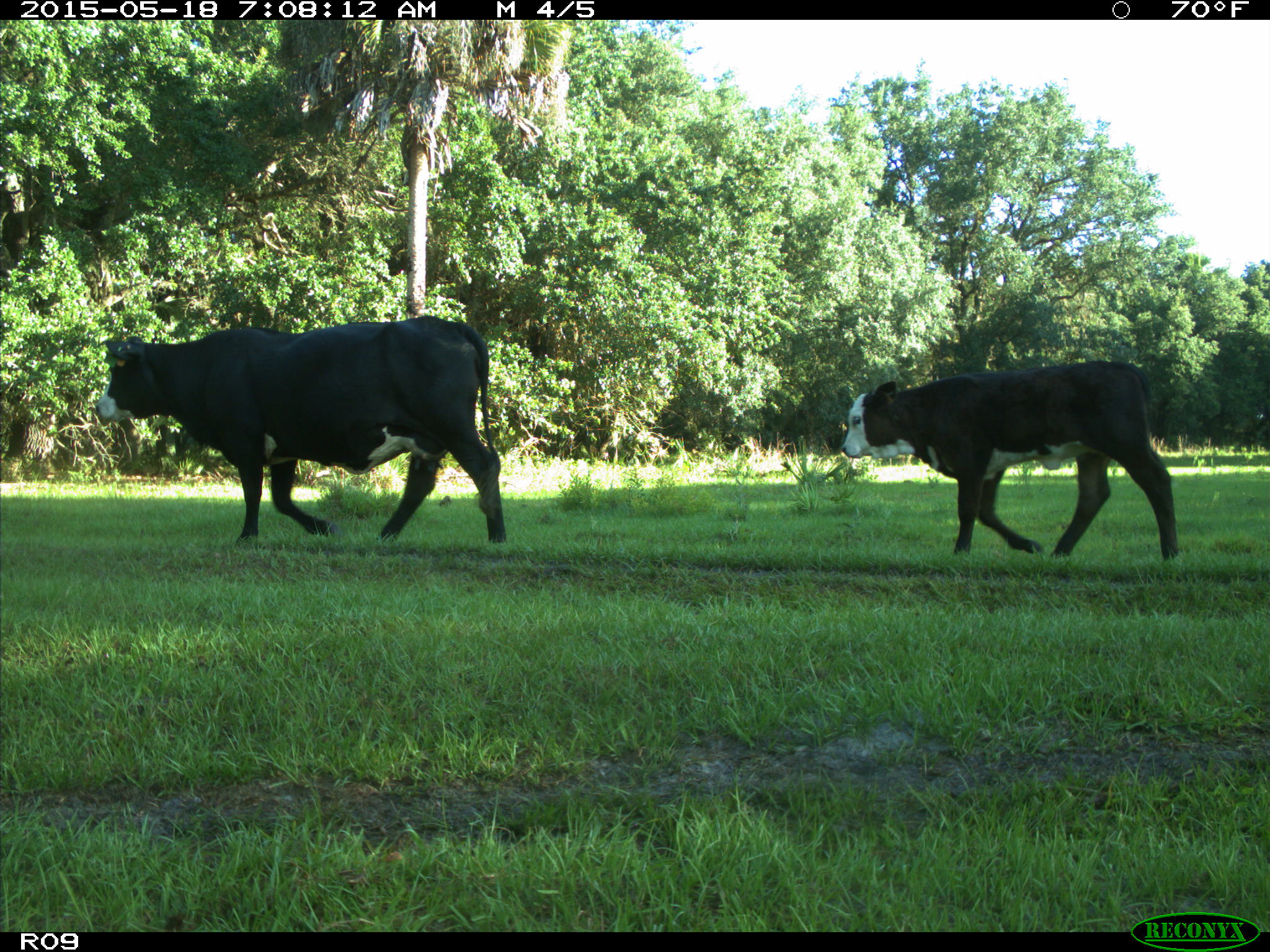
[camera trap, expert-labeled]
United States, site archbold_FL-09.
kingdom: Animalia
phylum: Chordata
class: Mammalia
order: Artiodactyla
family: Bovidae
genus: Bos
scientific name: Bos taurus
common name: domestic cow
Bos taurus (domestic cow).